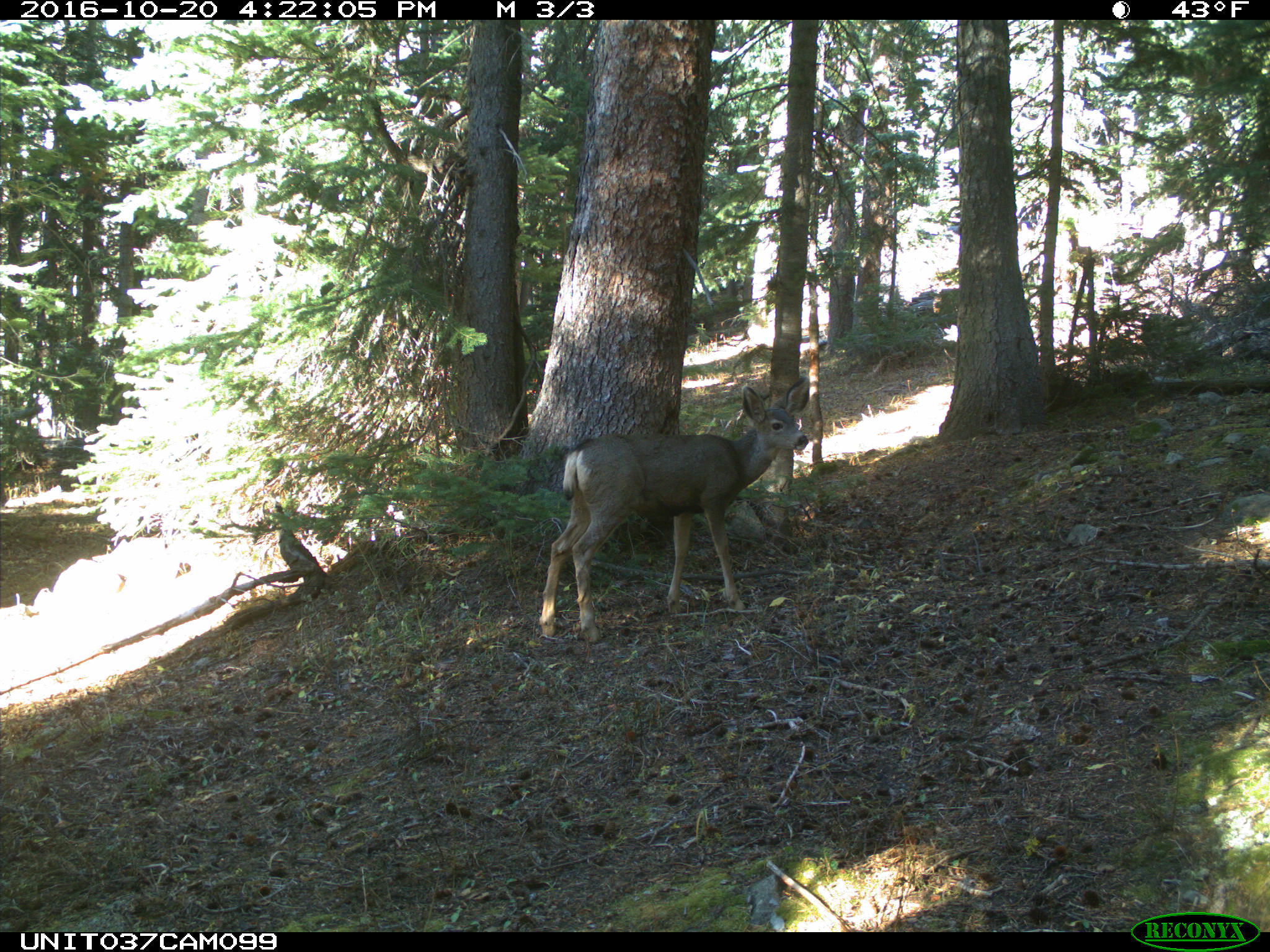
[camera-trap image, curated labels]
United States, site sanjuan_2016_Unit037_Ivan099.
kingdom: Animalia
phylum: Chordata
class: Mammalia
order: Artiodactyla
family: Cervidae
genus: Odocoileus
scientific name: Odocoileus hemionus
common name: mule deer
Odocoileus hemionus (mule deer).